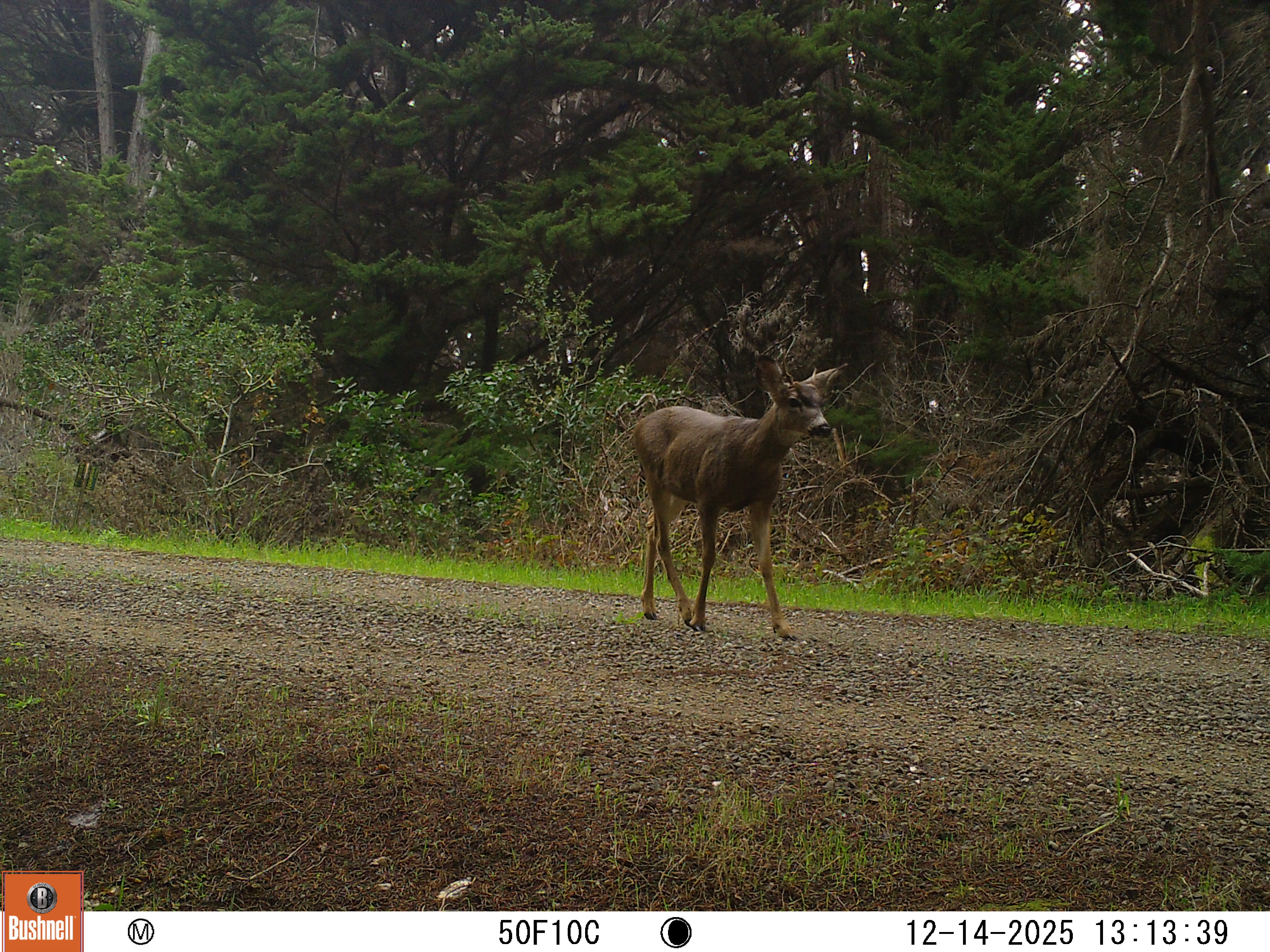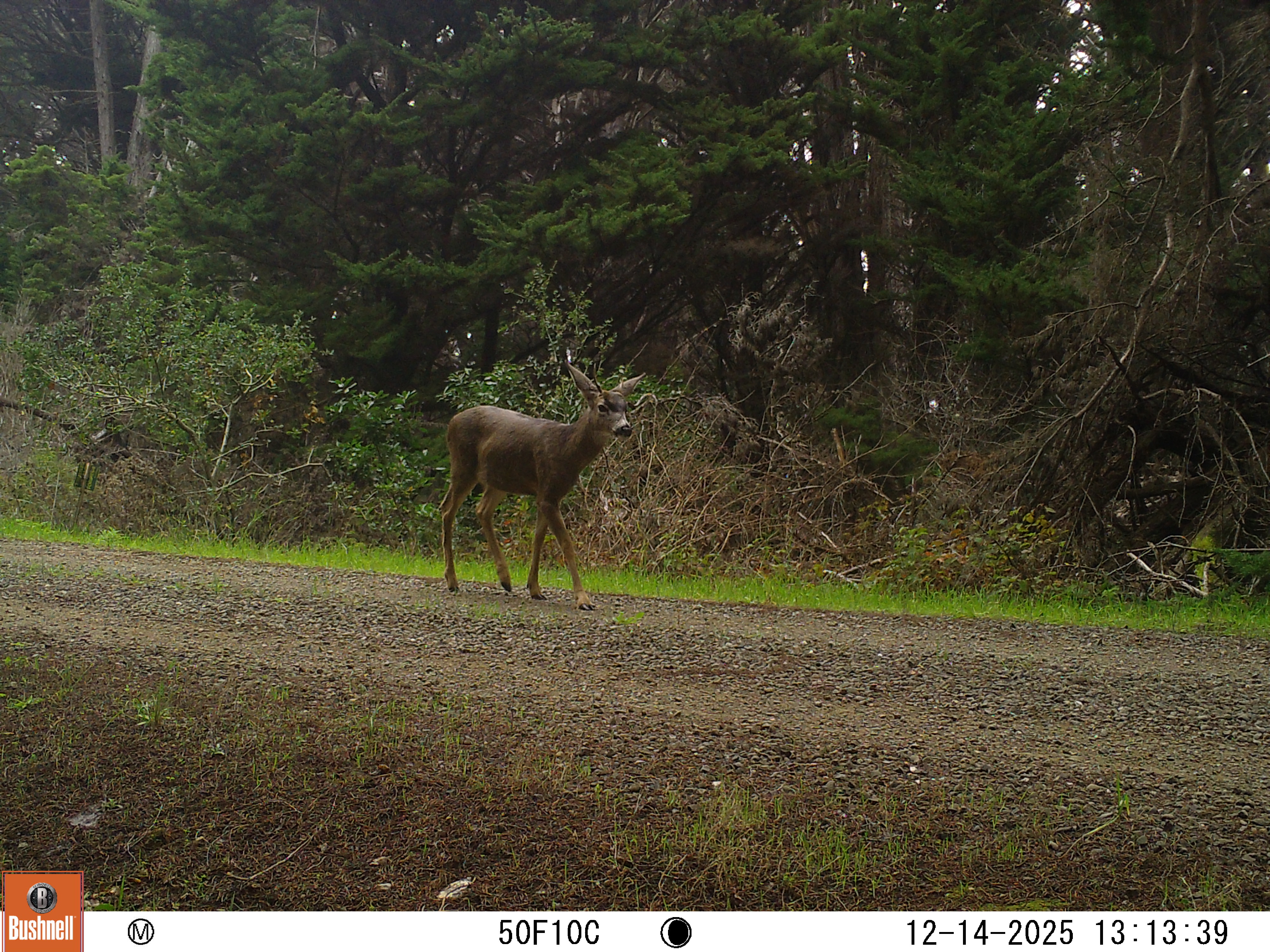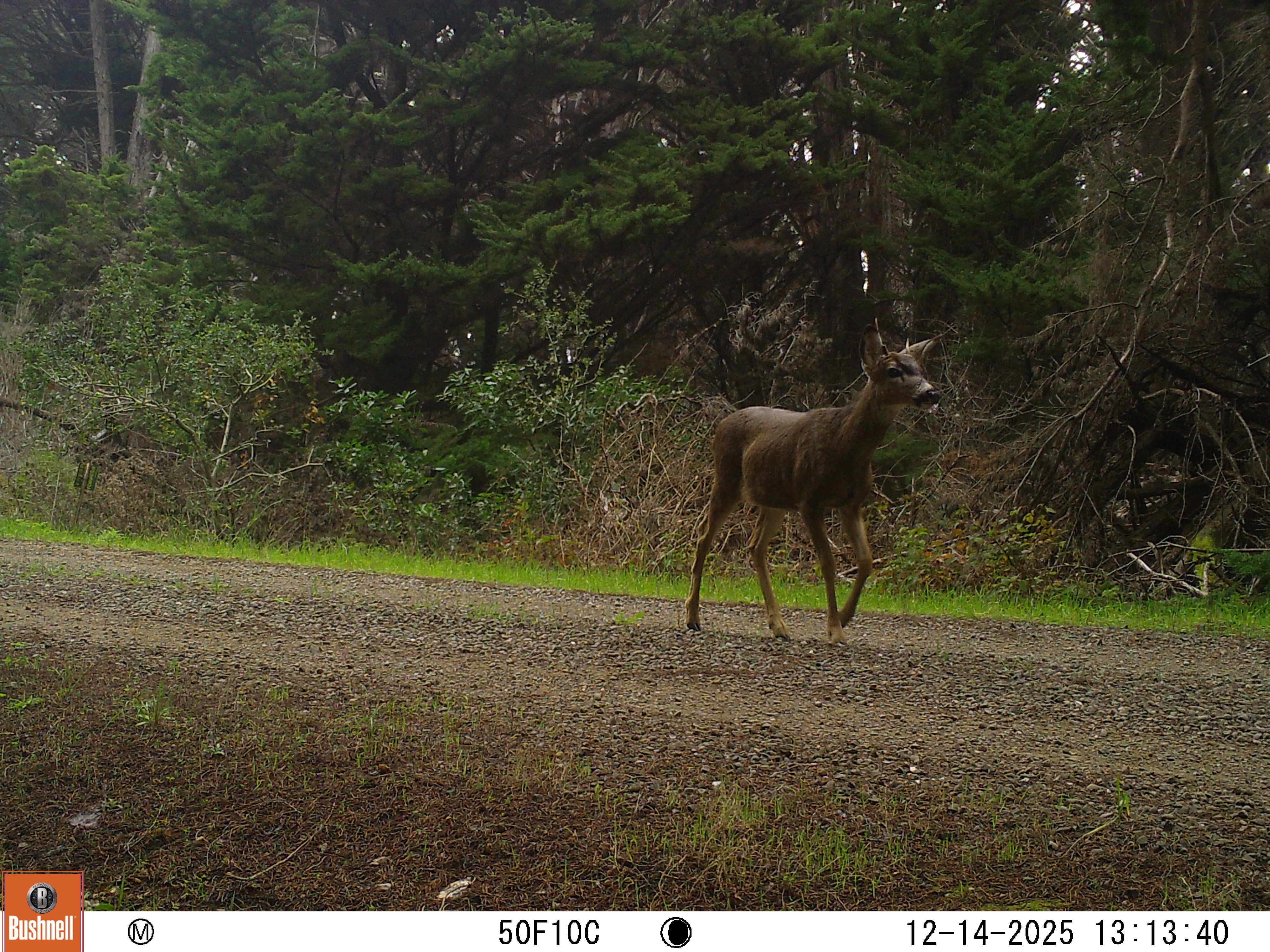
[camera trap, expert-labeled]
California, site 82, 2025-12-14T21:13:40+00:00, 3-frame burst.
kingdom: Animalia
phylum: Chordata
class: Mammalia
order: Artiodactyla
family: Cervidae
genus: Odocoileus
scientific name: Odocoileus hemionus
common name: mule deer